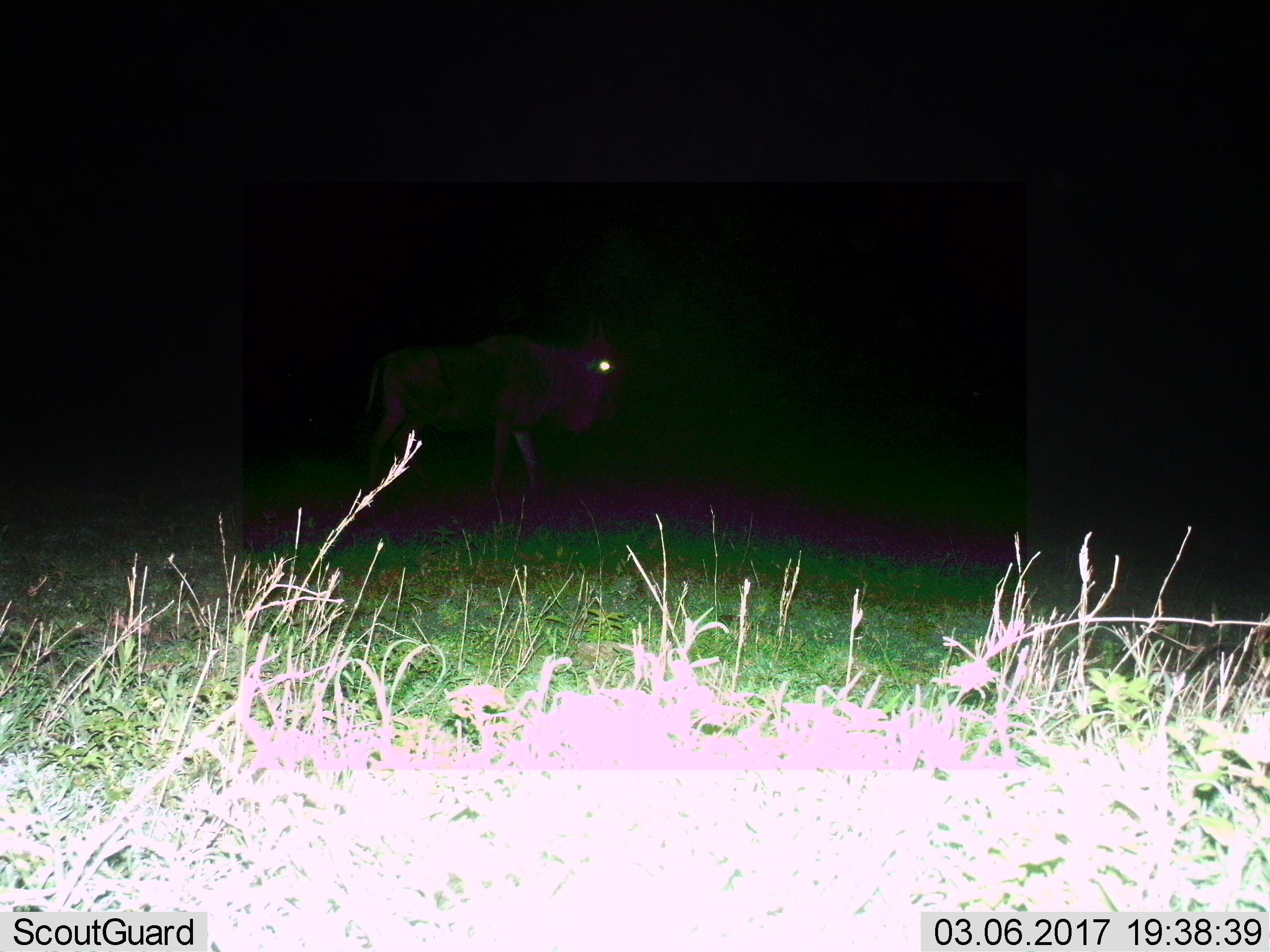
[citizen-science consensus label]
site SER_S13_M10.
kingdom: Animalia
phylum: Chordata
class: Mammalia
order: Artiodactyla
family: Bovidae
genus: Connochaetes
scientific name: Connochaetes taurinus taurinus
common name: blue wildebeest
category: wildebeestblue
Wildebeestblue (blue wildebeest) (Connochaetes taurinus taurinus), count 1. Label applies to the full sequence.